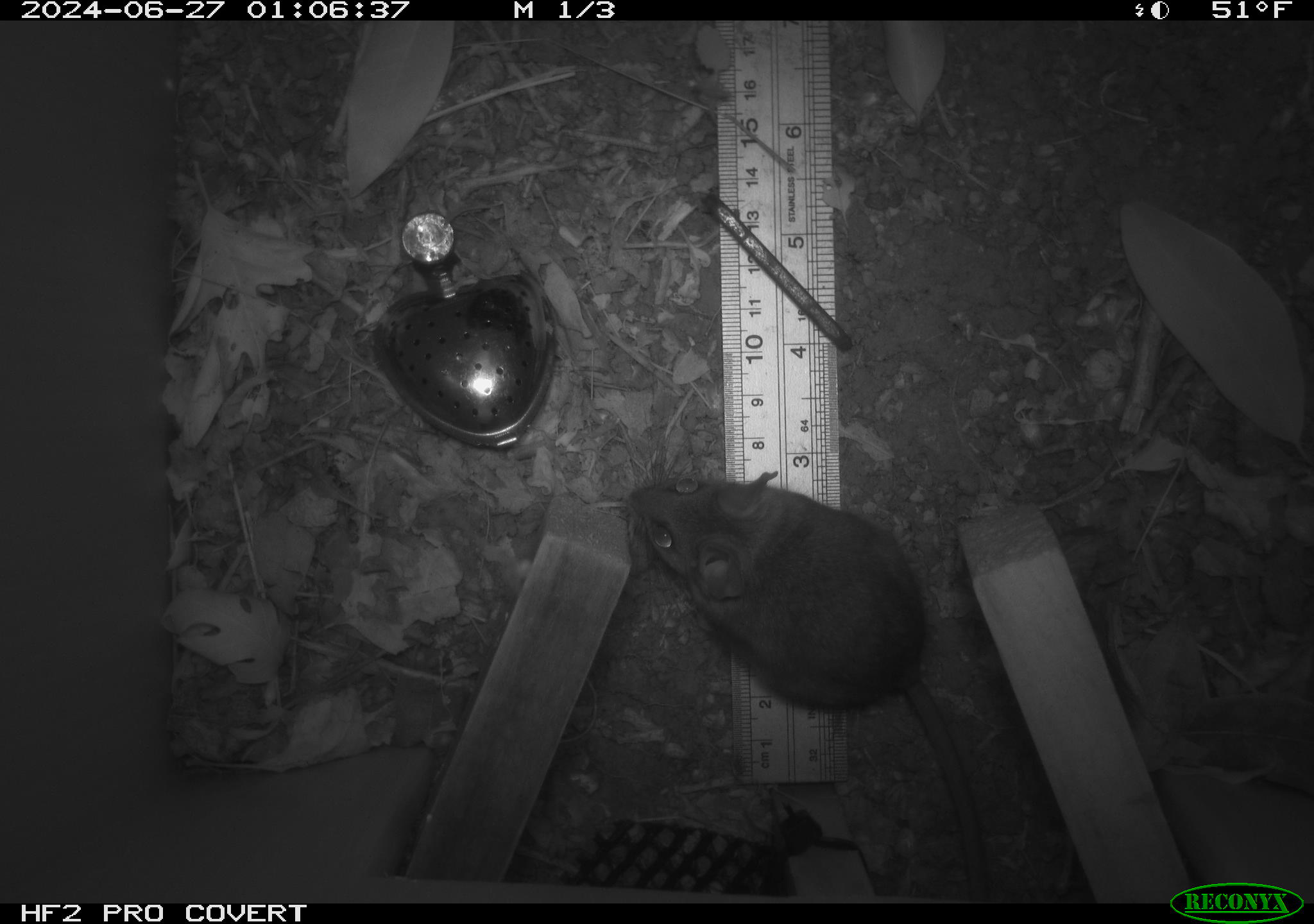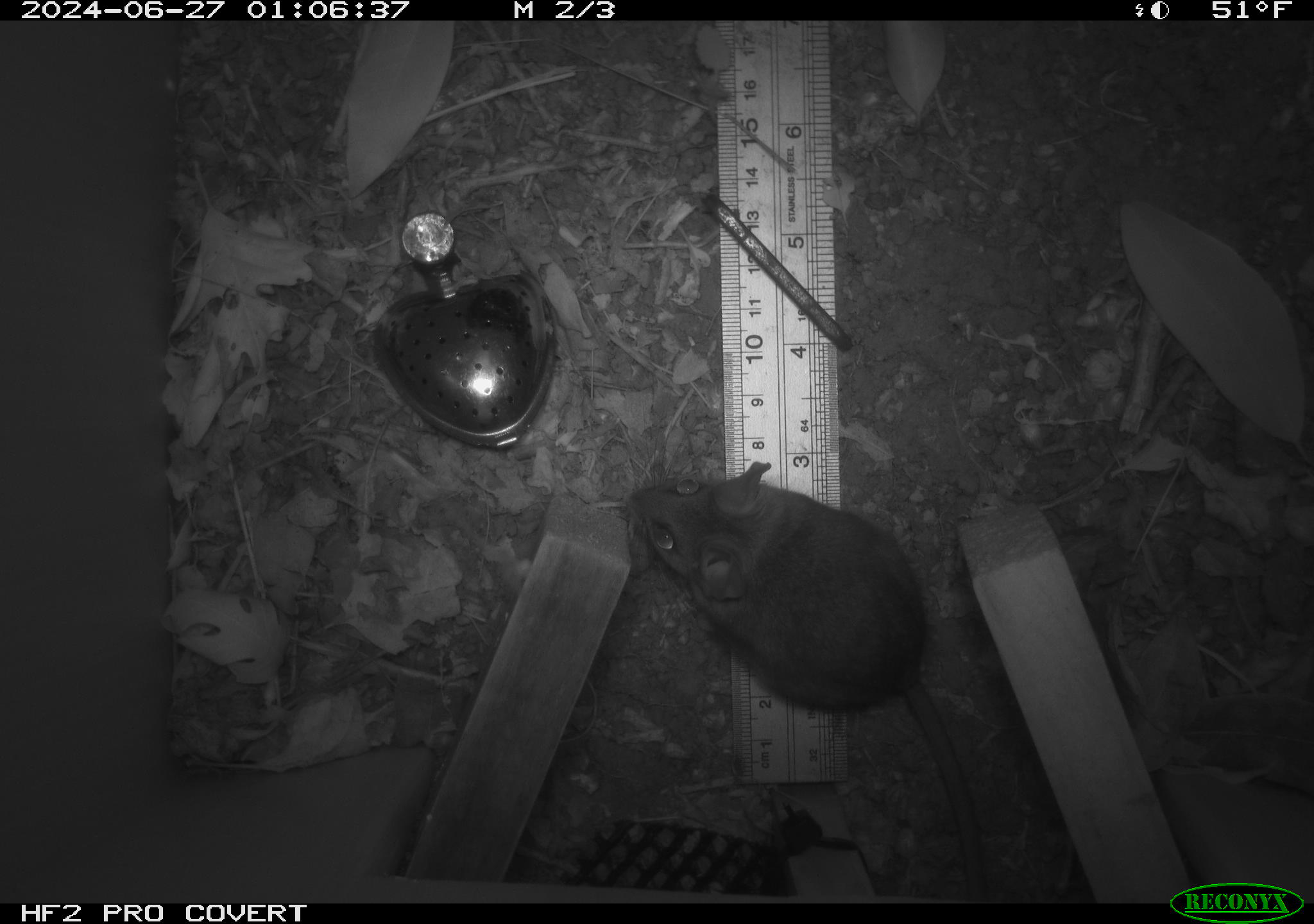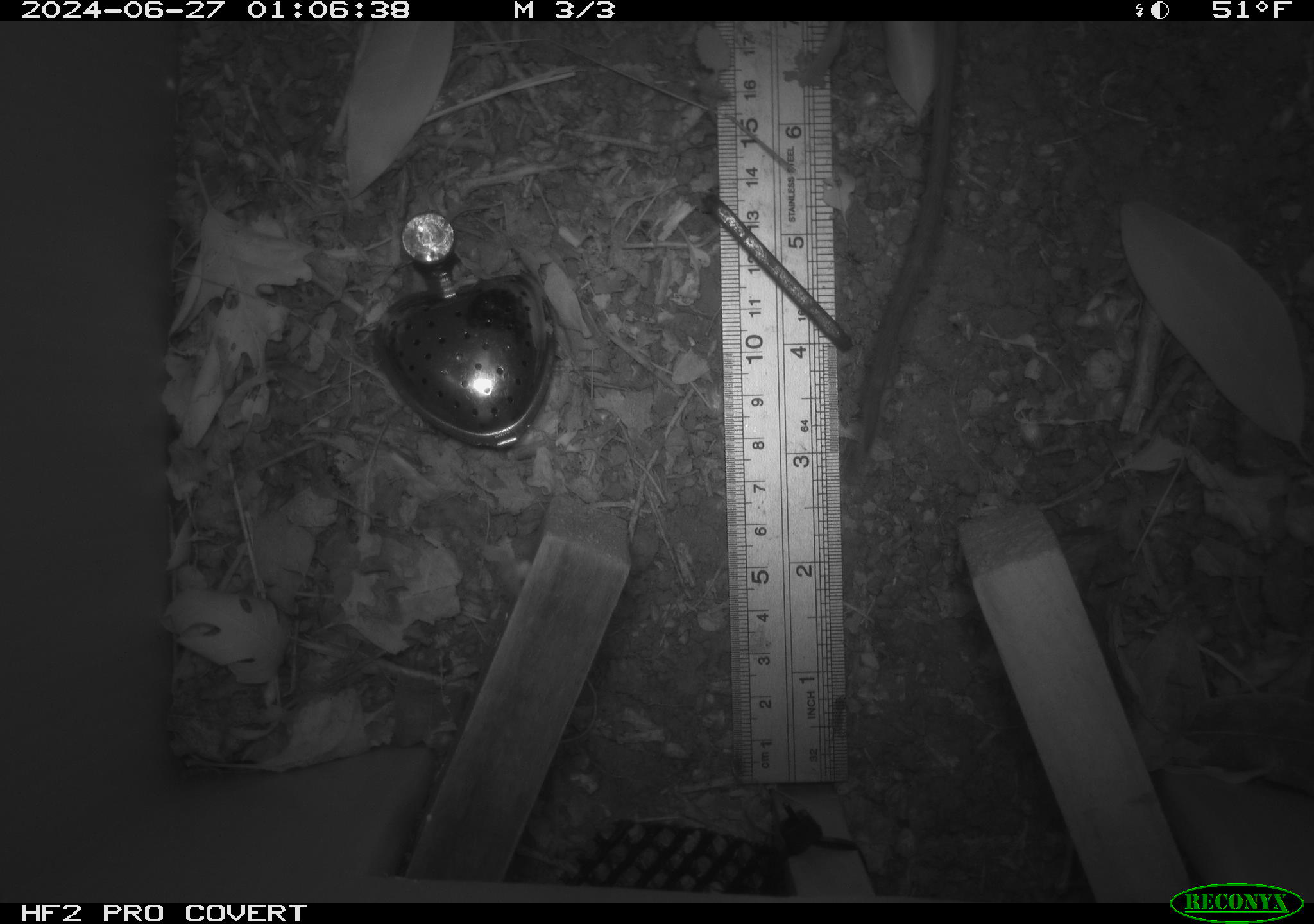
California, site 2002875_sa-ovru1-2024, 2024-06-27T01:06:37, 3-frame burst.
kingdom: Animalia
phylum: Chordata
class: Mammalia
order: Rodentia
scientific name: Rodentia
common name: rodent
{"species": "rodent (Rodentia)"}